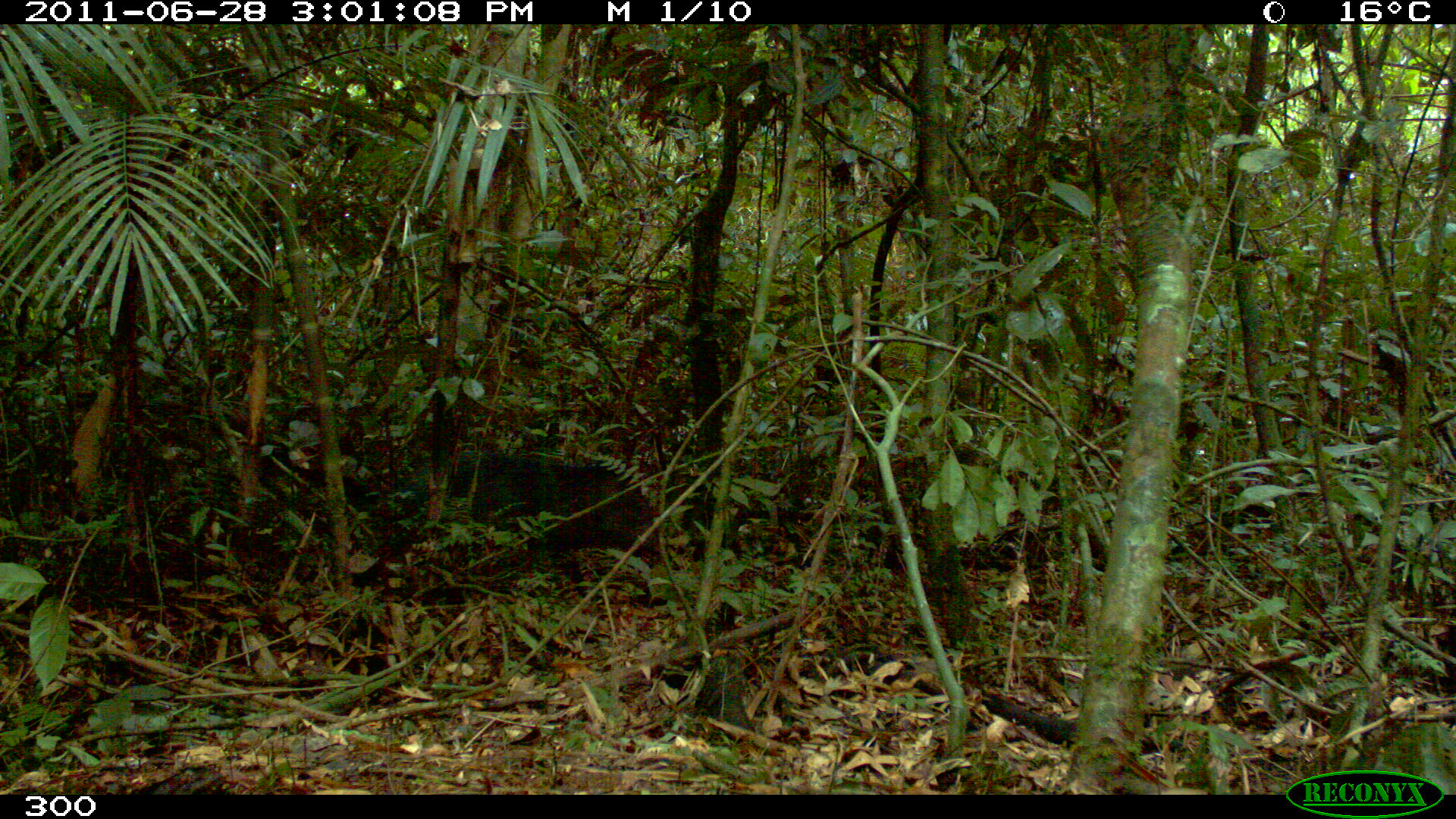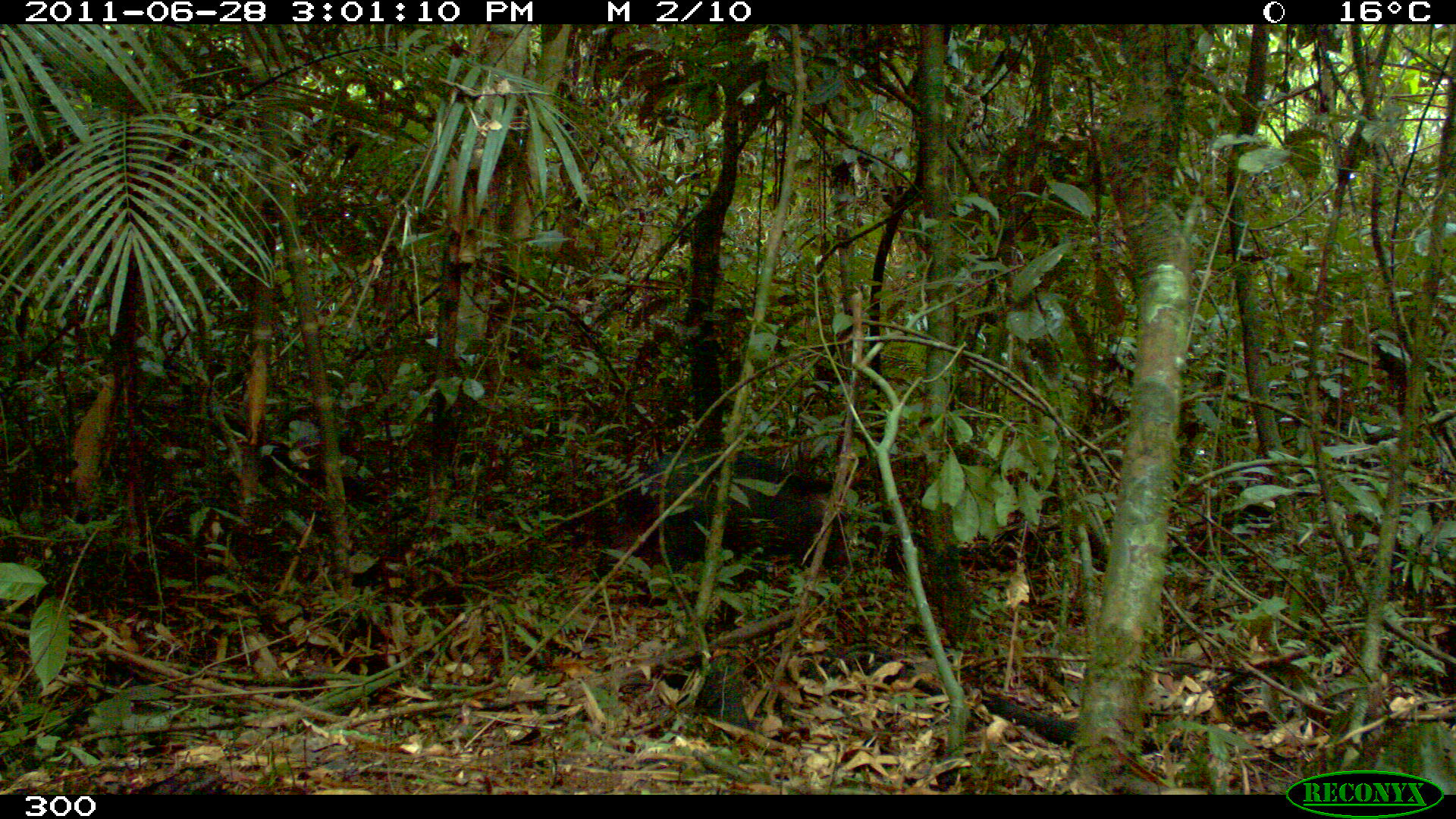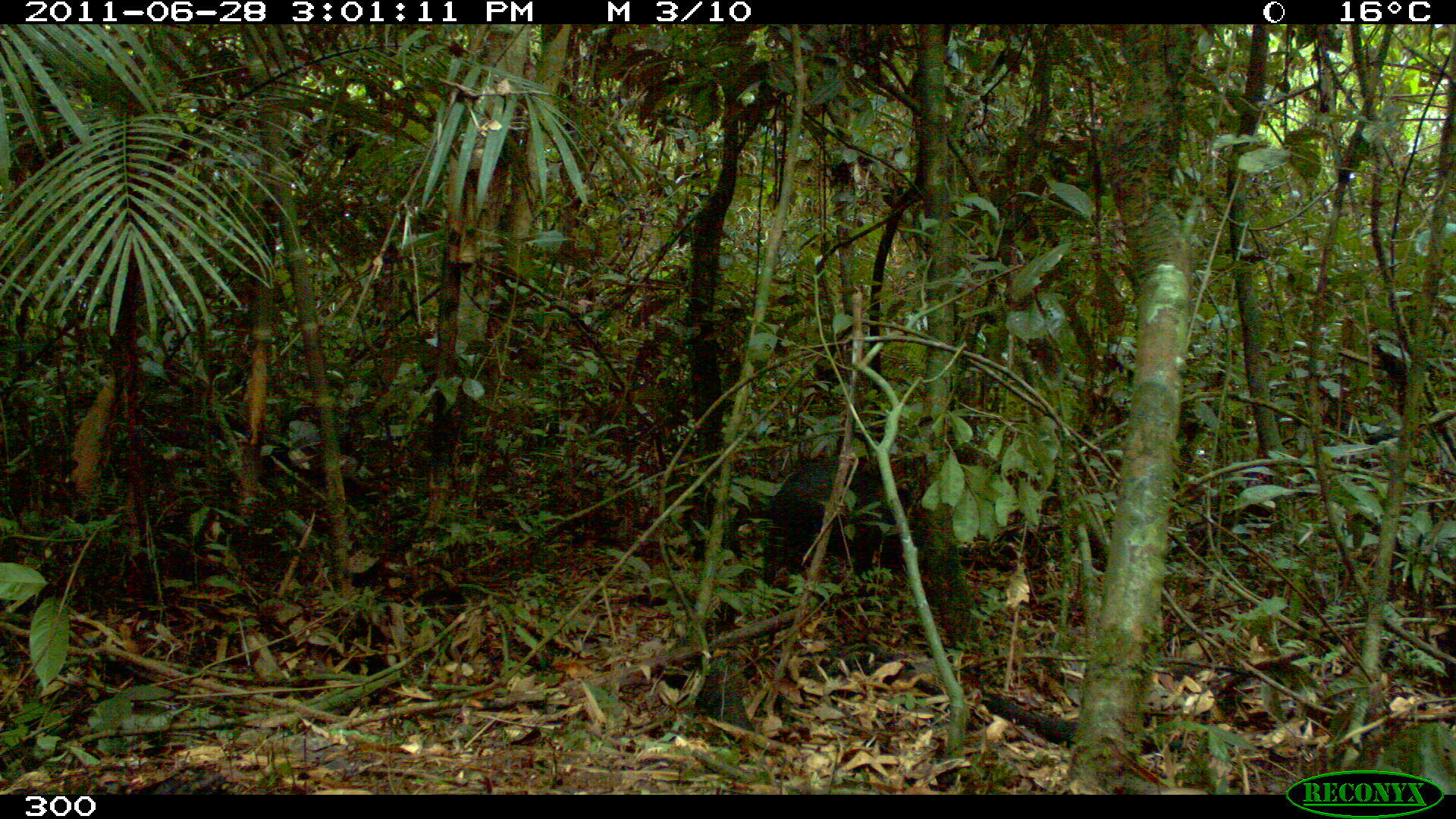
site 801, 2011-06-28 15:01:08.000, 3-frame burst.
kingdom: Animalia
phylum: Chordata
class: Mammalia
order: Artiodactyla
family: Tayassuidae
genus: Pecari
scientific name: Pecari tajacu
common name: collared peccary